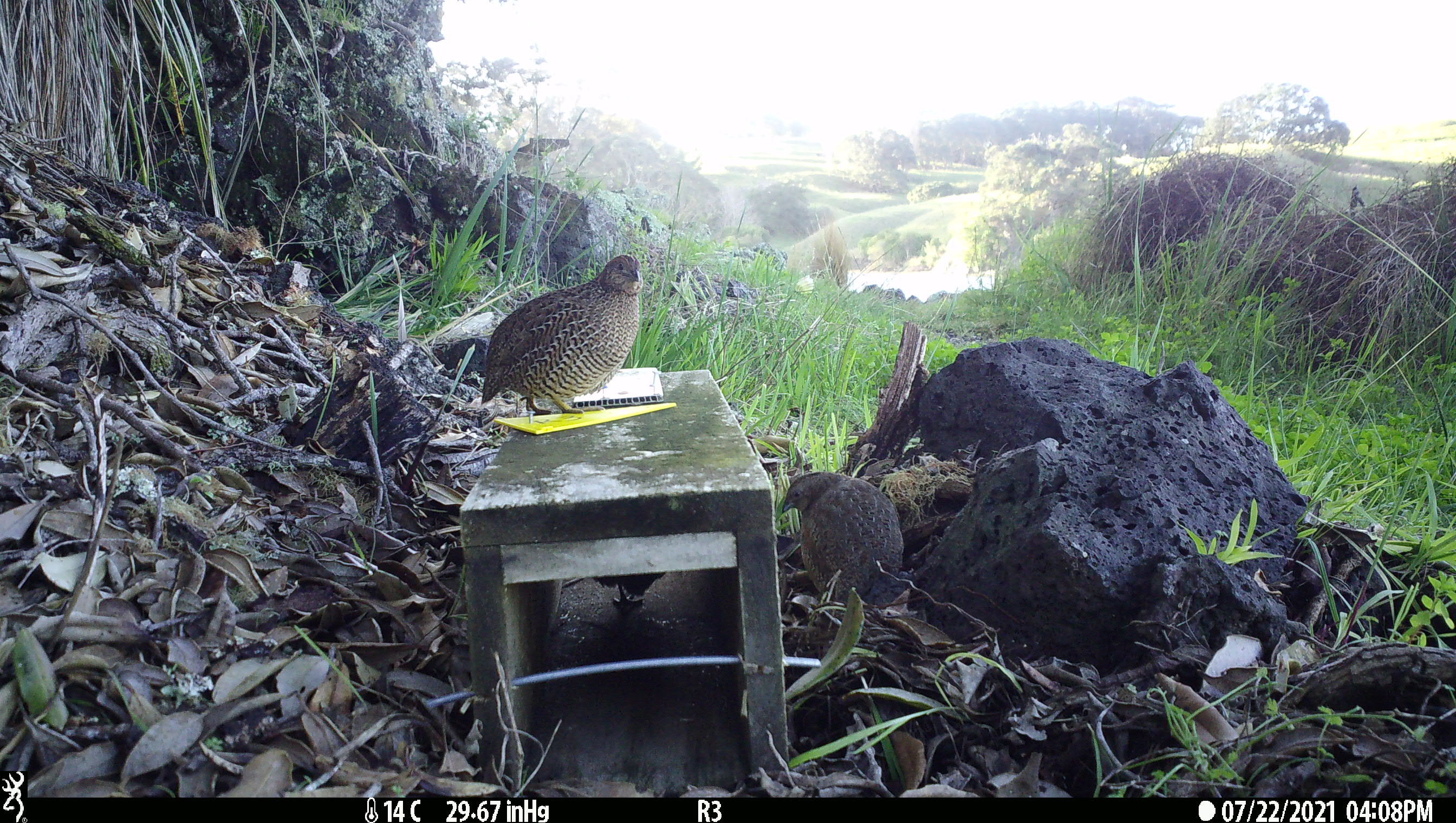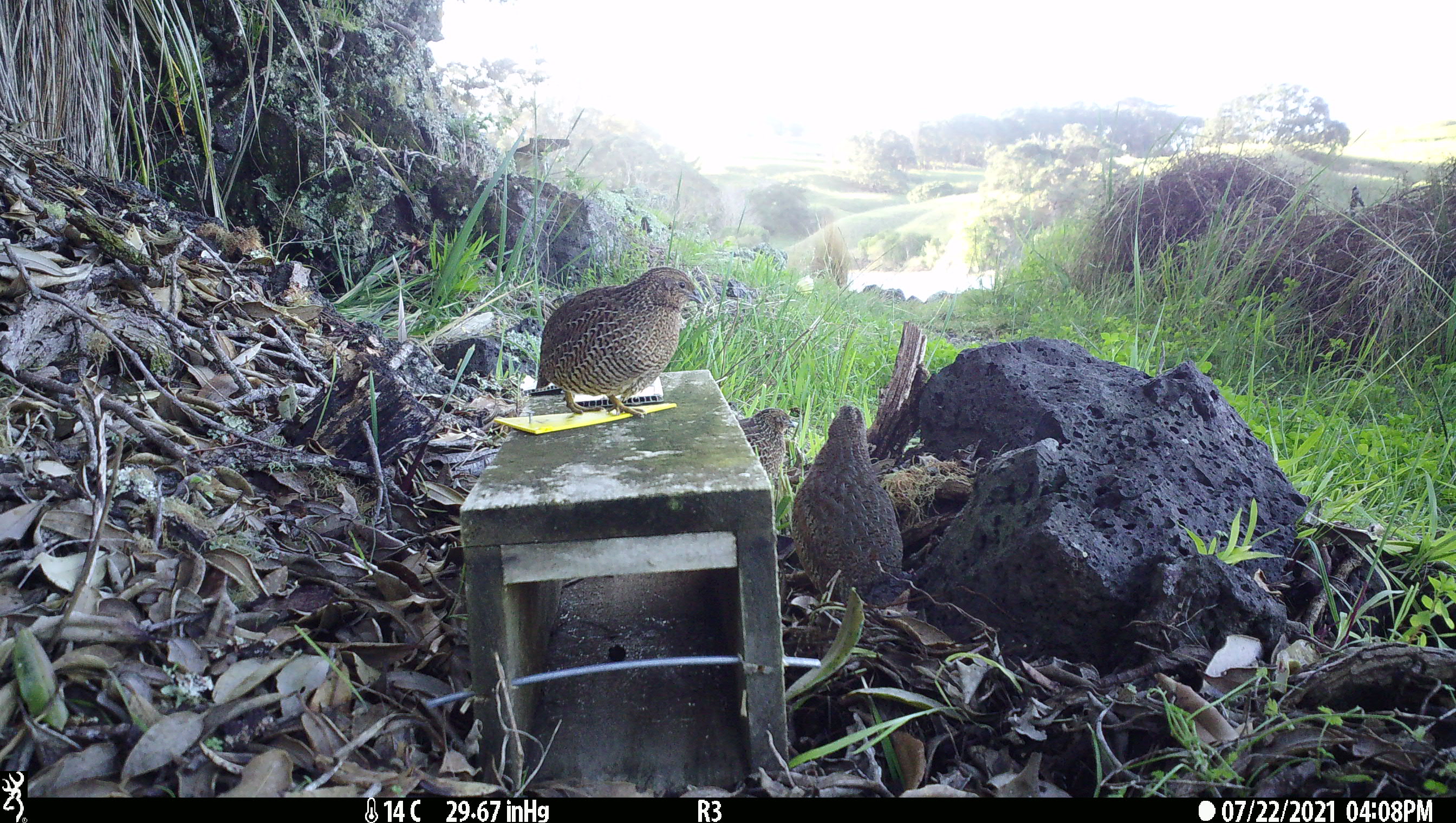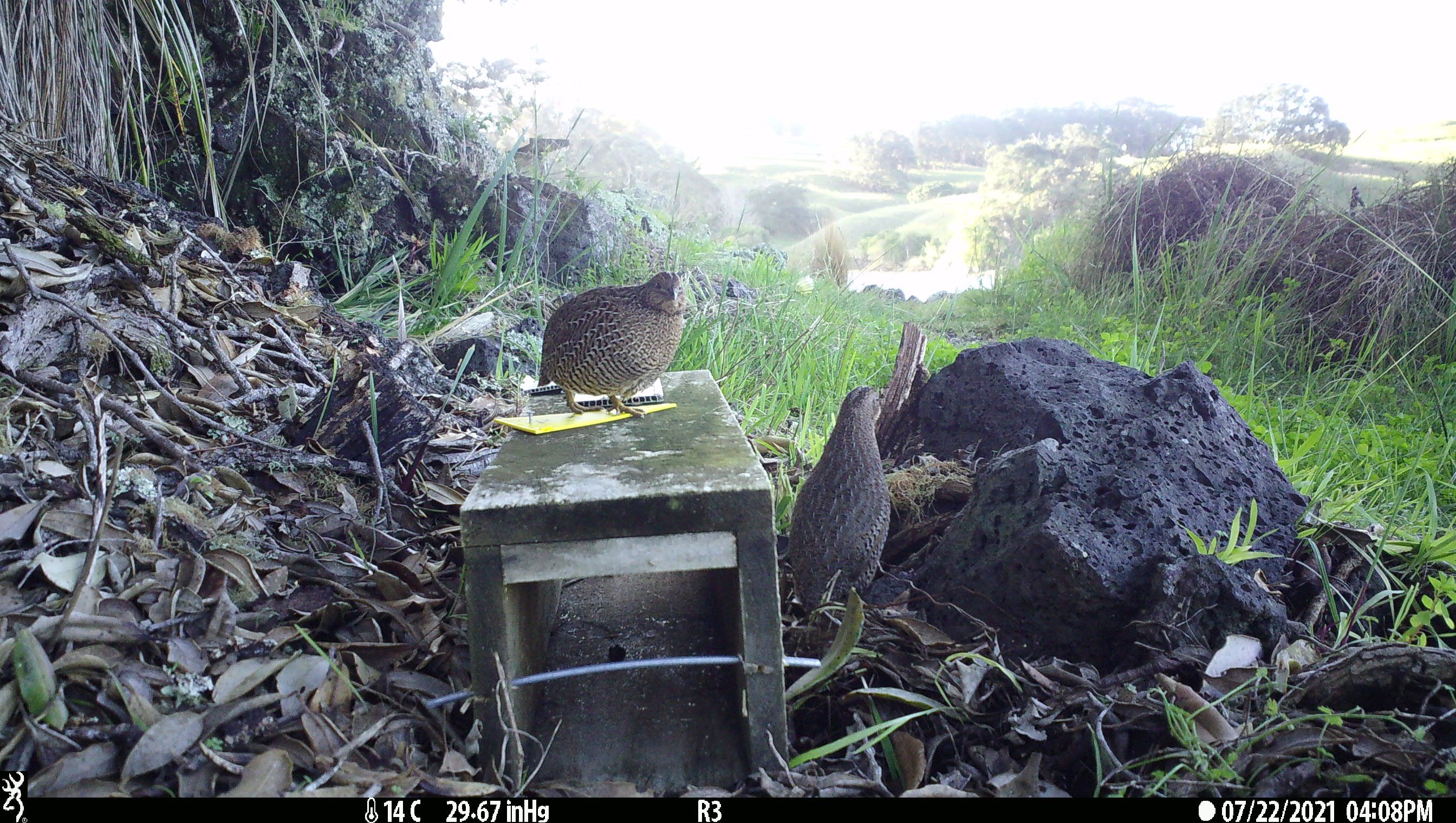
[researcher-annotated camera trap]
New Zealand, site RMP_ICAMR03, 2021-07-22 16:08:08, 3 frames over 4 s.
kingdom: Animalia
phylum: Chordata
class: Aves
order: Galliformes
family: Phasianidae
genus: Synoicus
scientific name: Synoicus ypsilophorus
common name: brown quail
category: quail brown